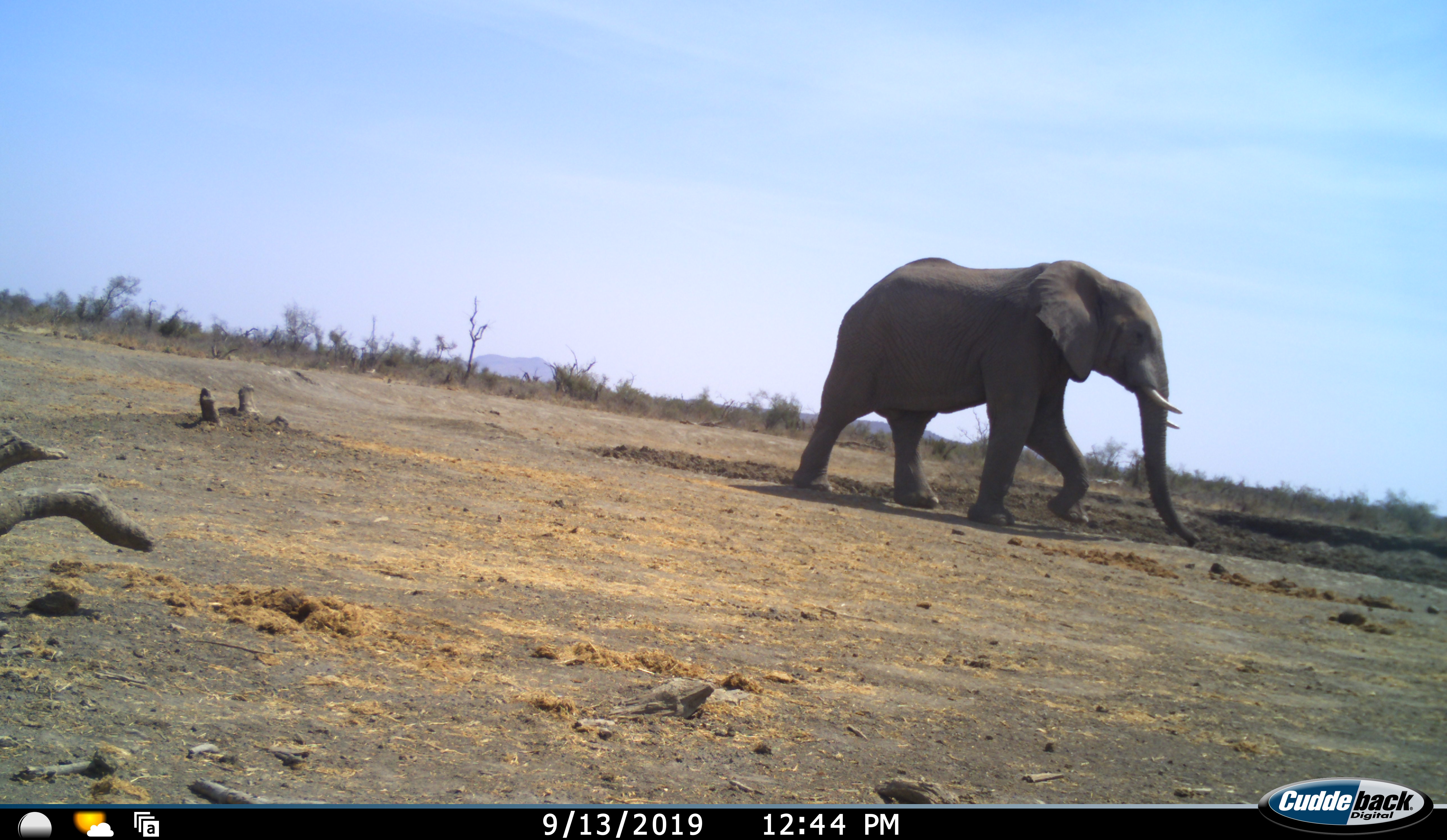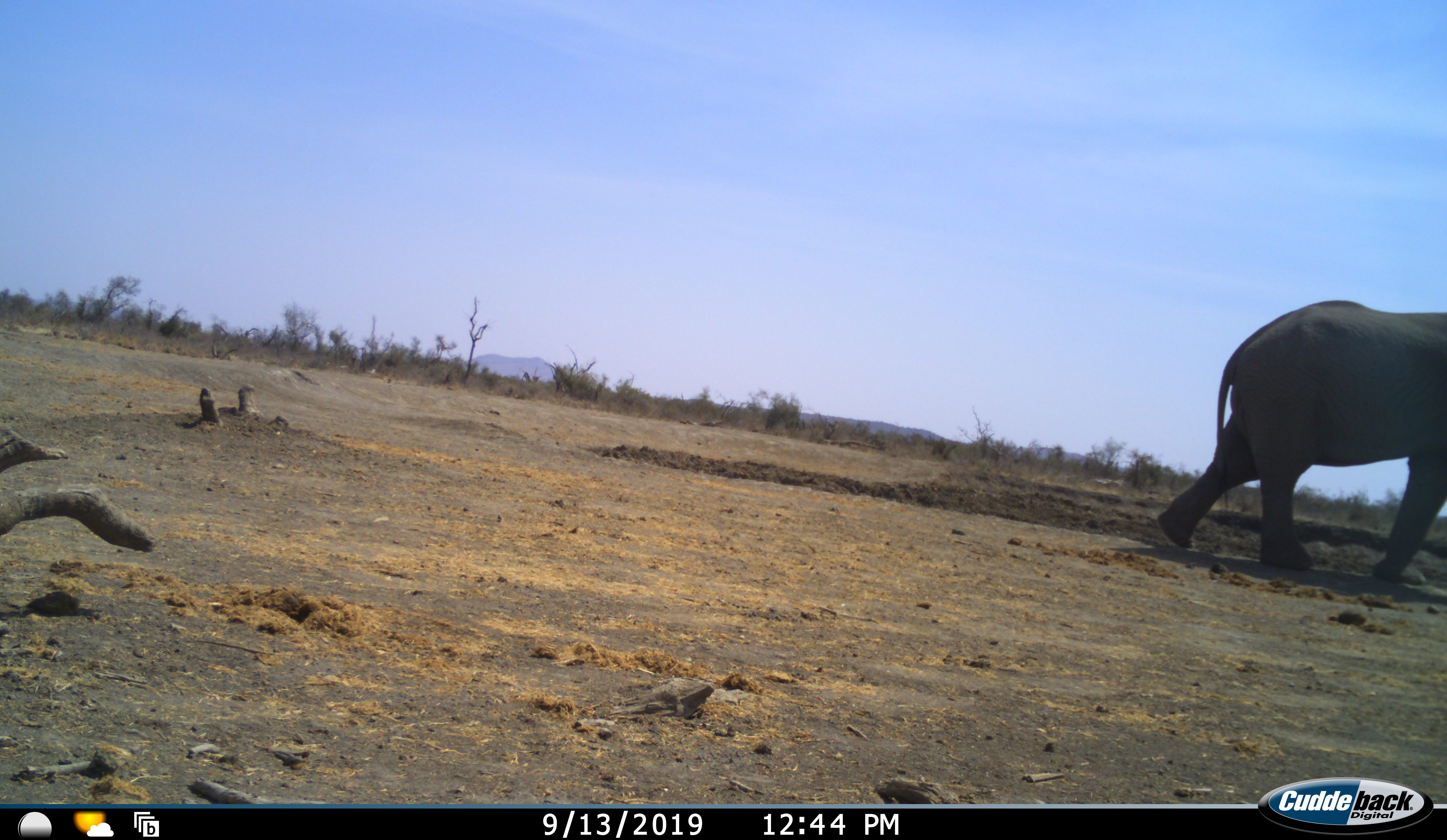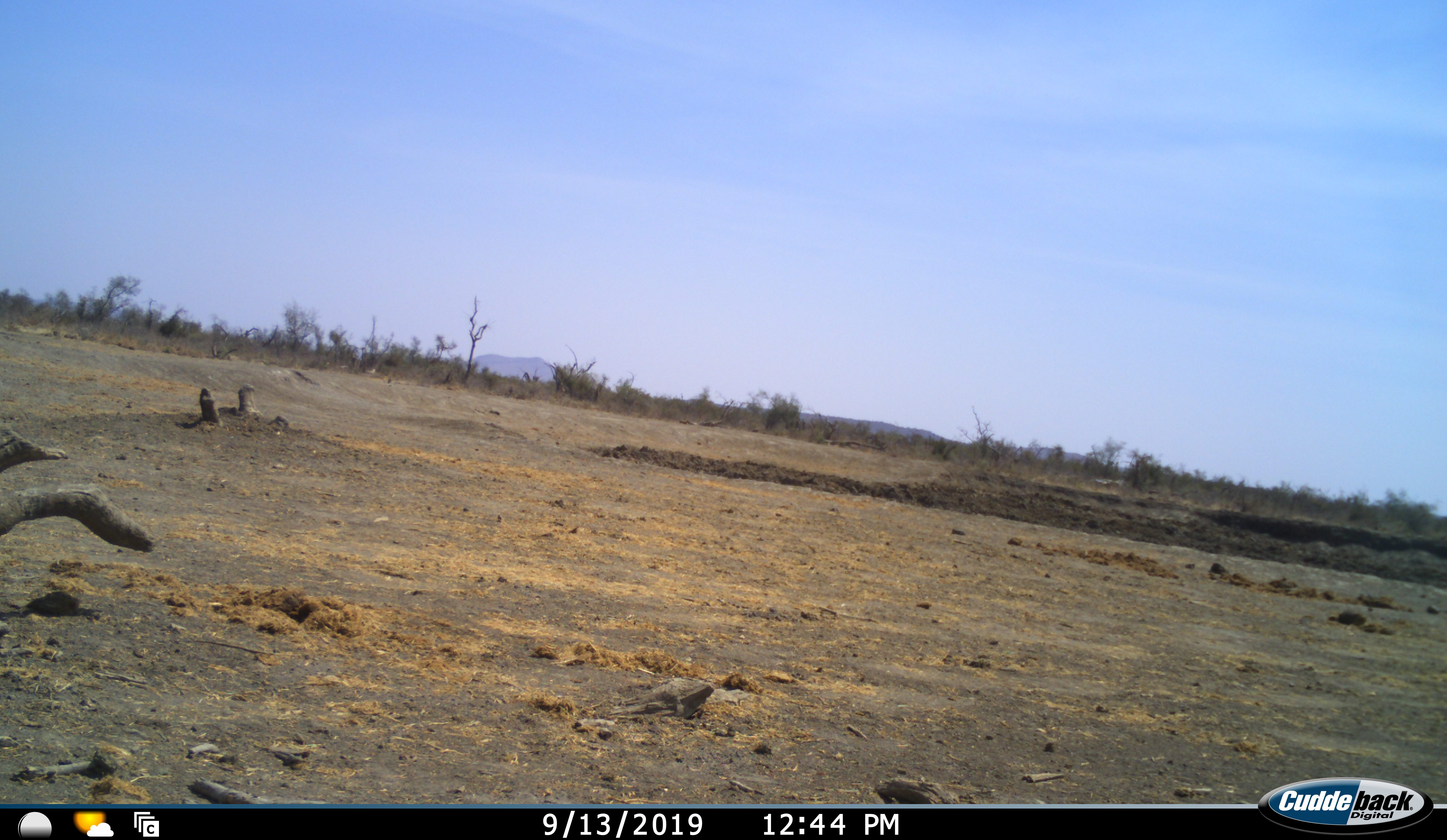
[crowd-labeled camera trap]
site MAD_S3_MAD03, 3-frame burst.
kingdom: Animalia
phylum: Chordata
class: Mammalia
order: Proboscidea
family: Elephantidae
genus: Loxodonta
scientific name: Loxodonta africana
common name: african bush elephant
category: elephant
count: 1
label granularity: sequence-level